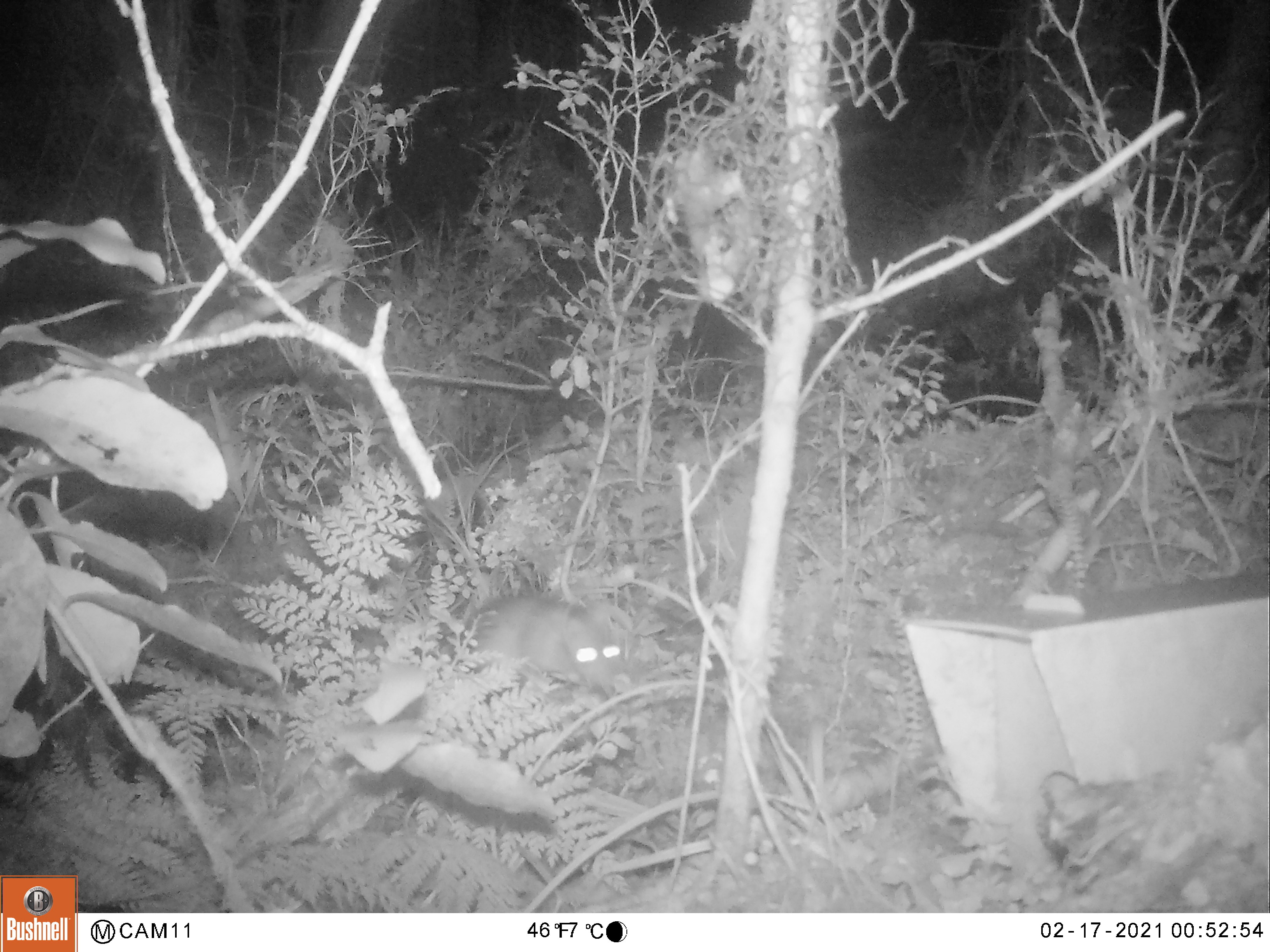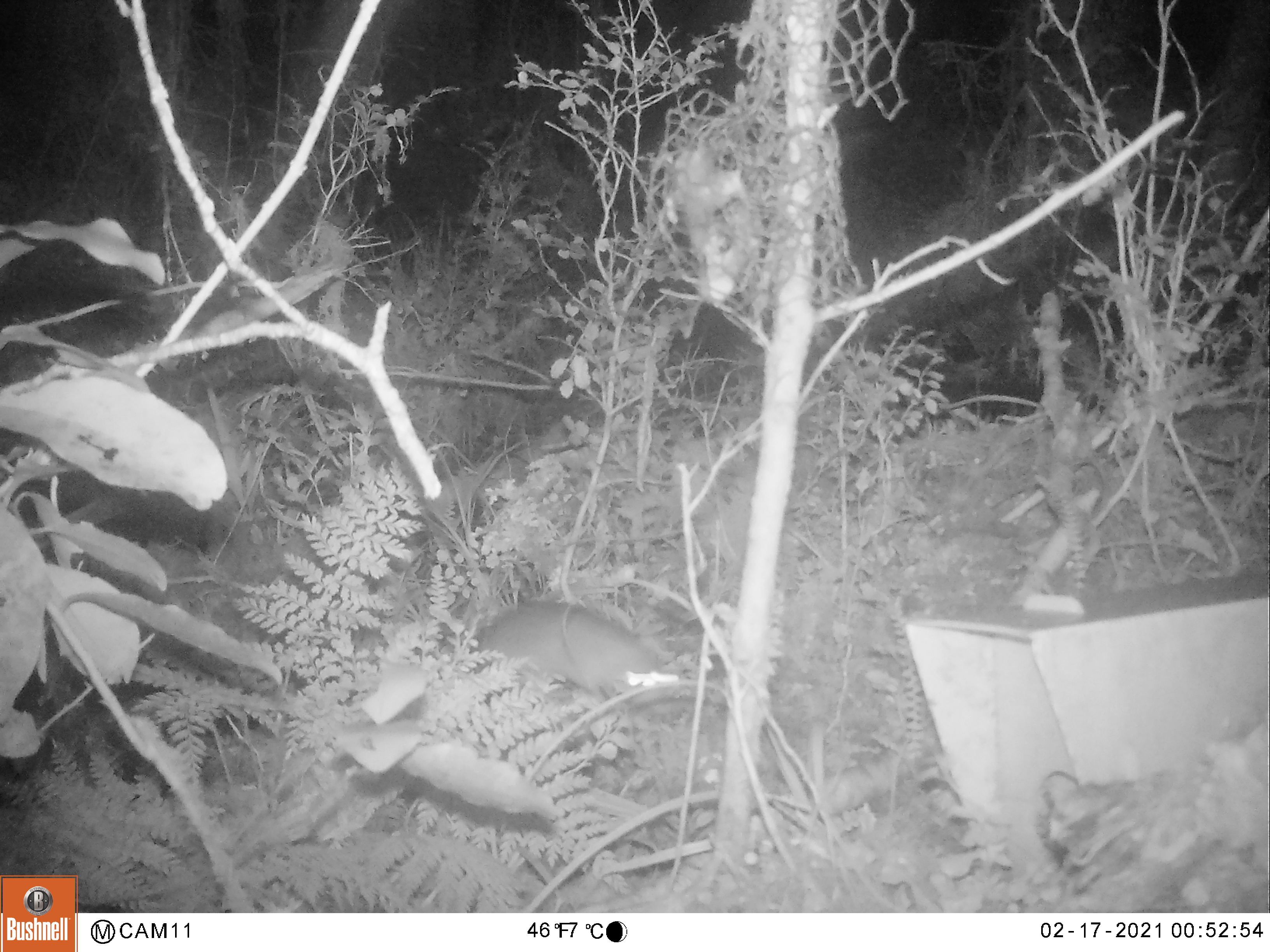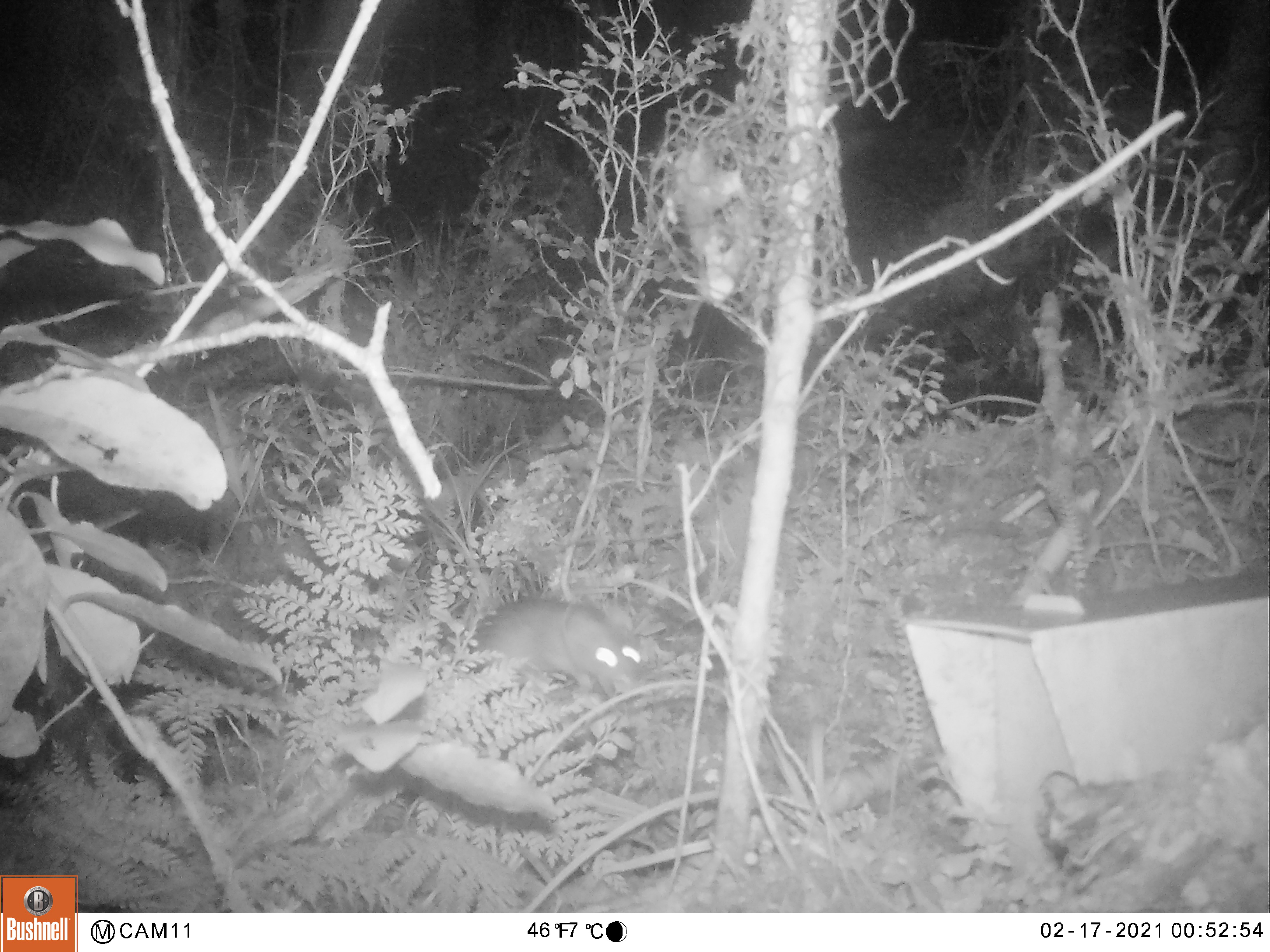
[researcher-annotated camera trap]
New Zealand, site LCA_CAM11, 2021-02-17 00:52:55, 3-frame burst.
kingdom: Animalia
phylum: Chordata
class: Mammalia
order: Rodentia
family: Muridae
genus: Rattus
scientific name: Rattus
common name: rat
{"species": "rat (Rattus)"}